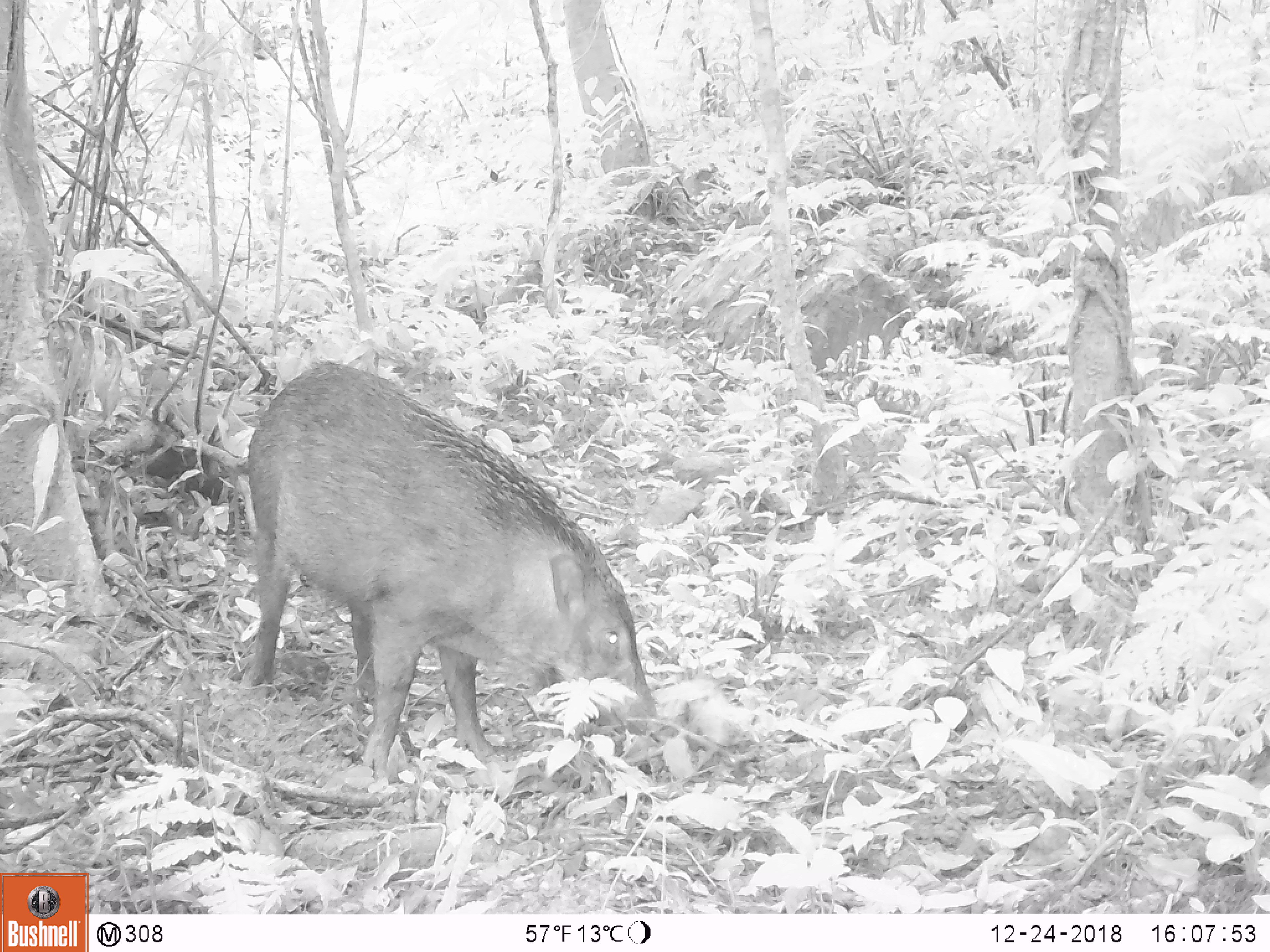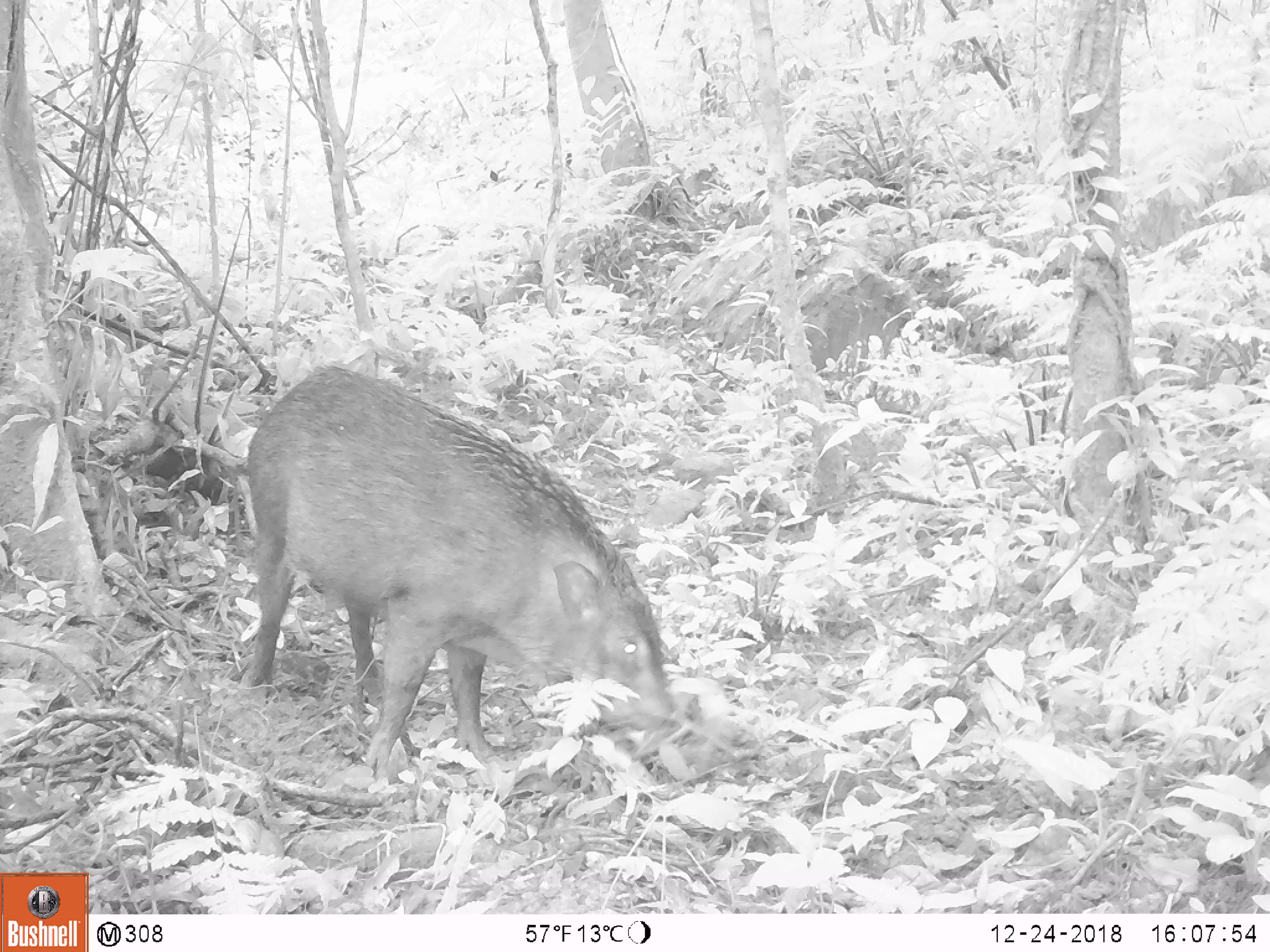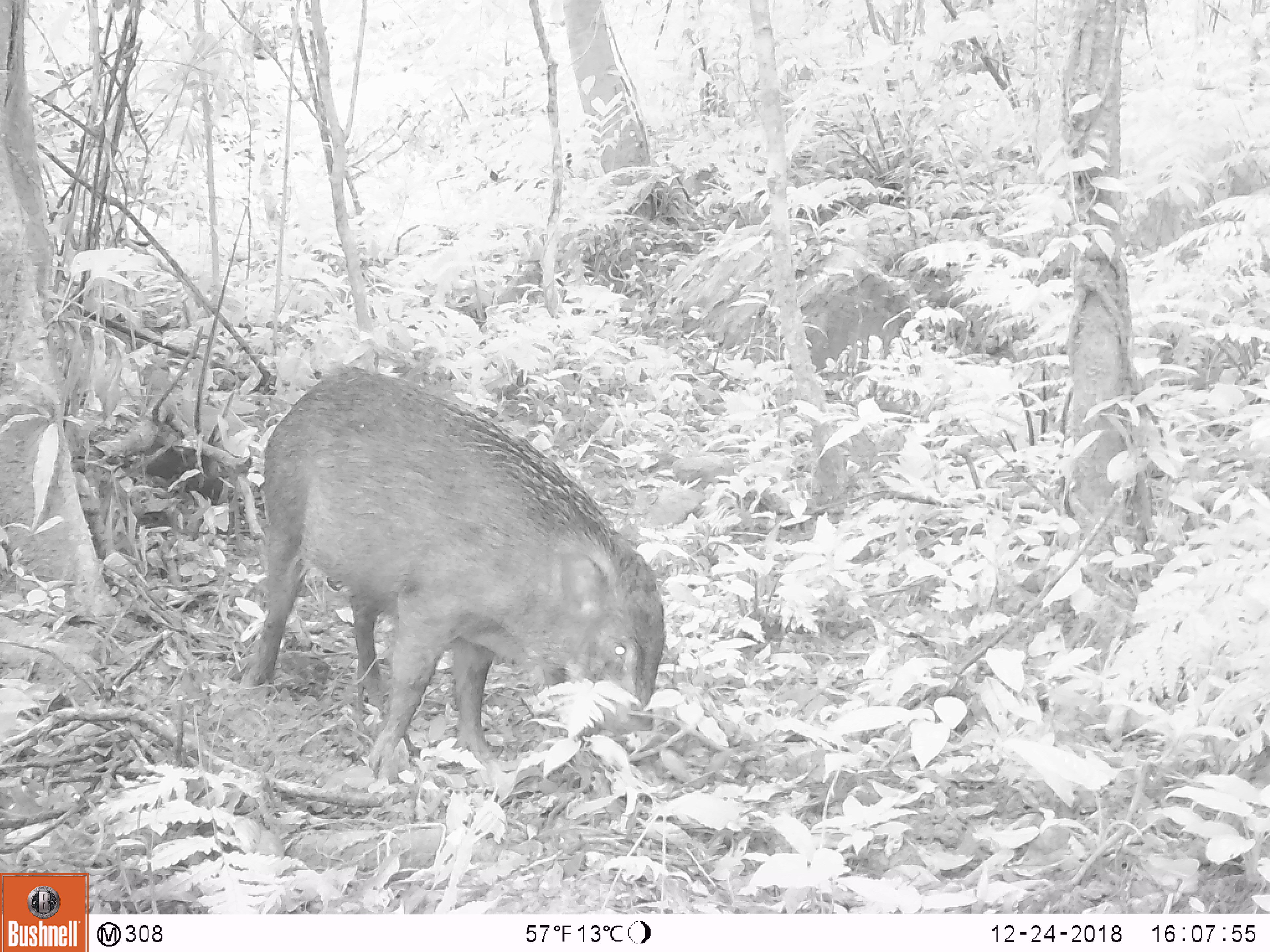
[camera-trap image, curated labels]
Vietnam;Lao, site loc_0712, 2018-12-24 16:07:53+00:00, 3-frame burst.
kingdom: Animalia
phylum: Chordata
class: Mammalia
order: Artiodactyla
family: Suidae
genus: Sus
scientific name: Sus scrofa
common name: eurasian wild pig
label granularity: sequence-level